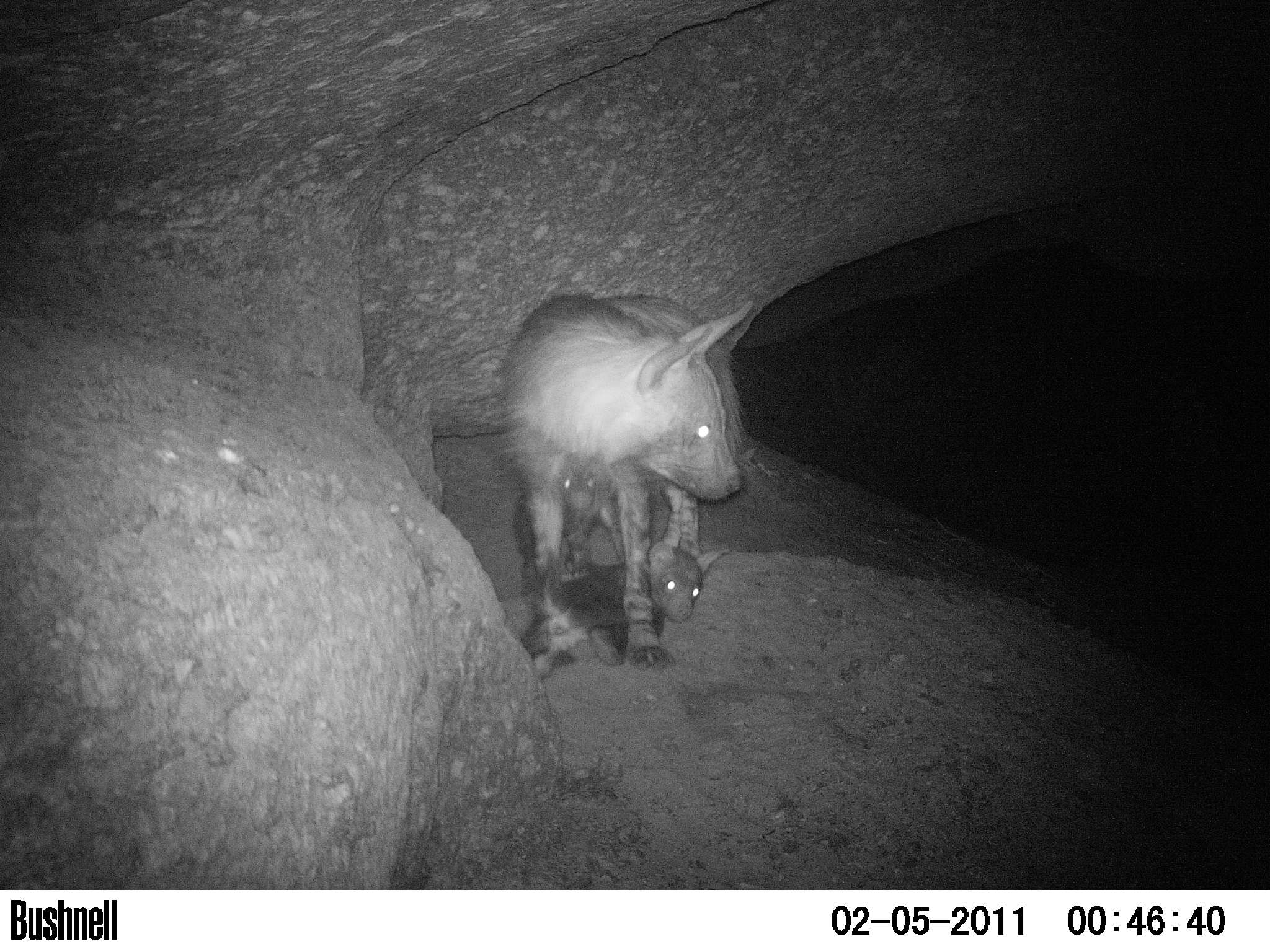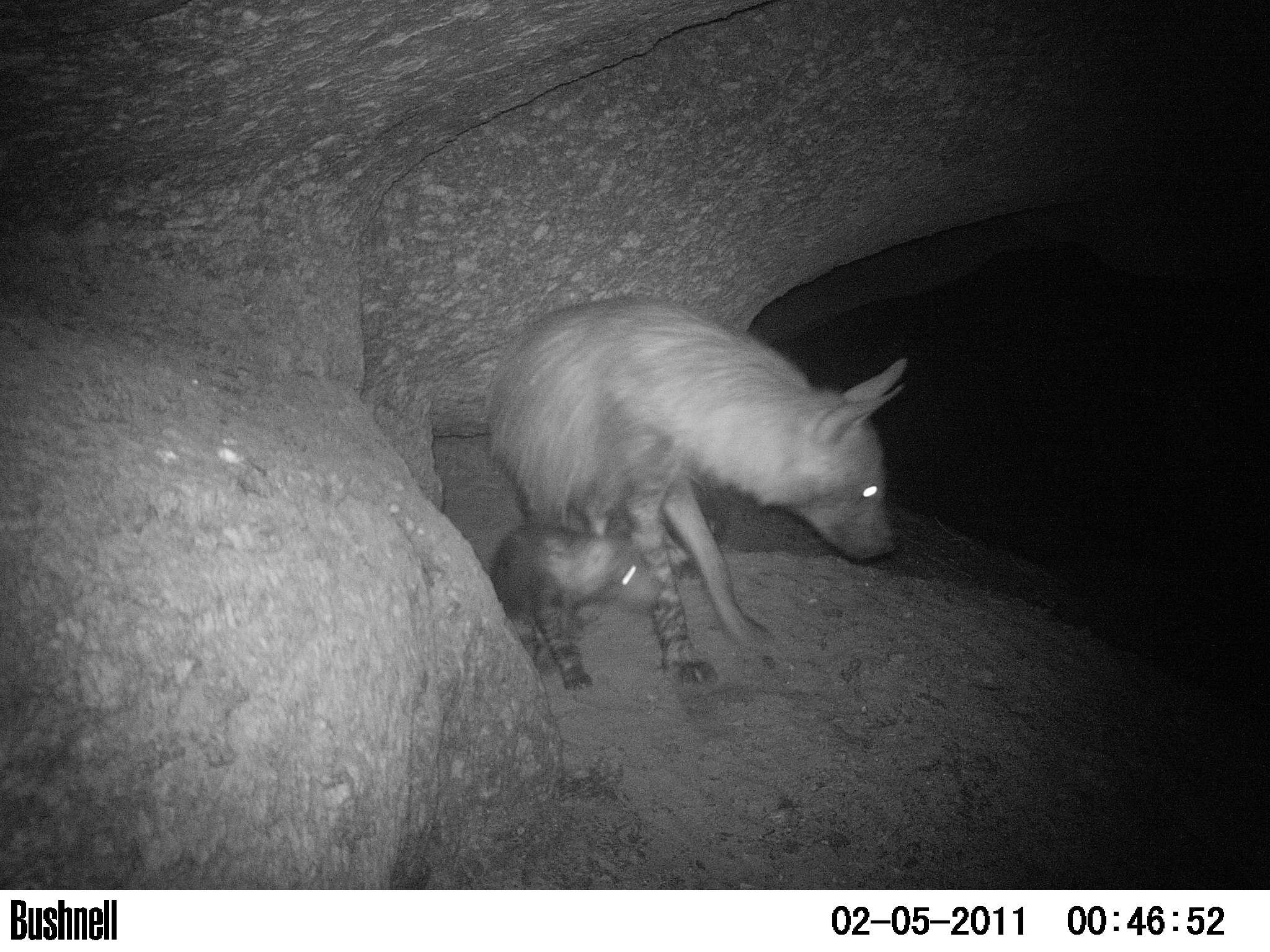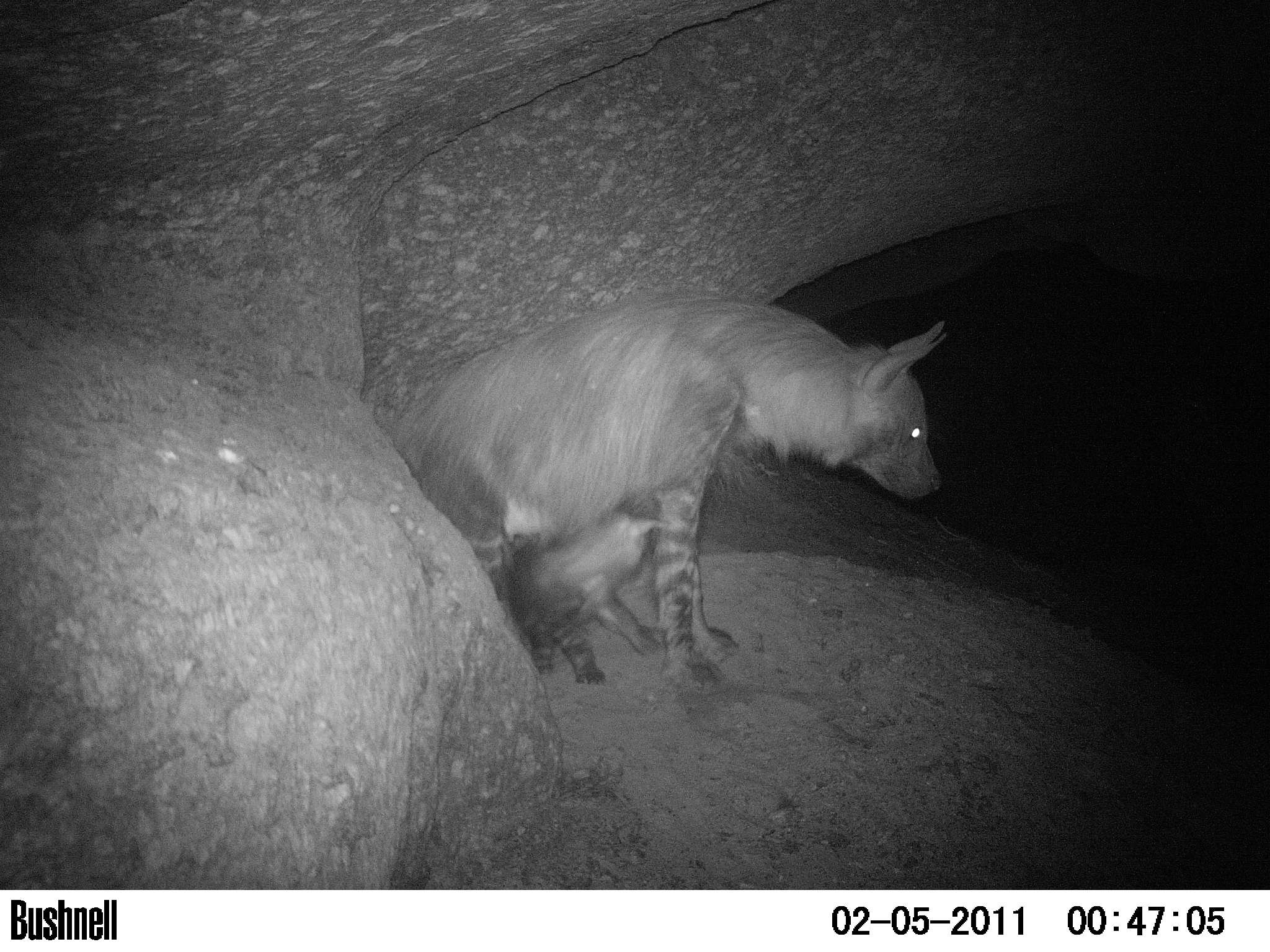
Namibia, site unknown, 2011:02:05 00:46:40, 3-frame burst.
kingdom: Animalia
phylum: Chordata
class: Mammalia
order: Carnivora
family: Hyaenidae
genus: Parahyaena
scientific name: Parahyaena brunnea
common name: brown hyena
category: hyaena brunnea